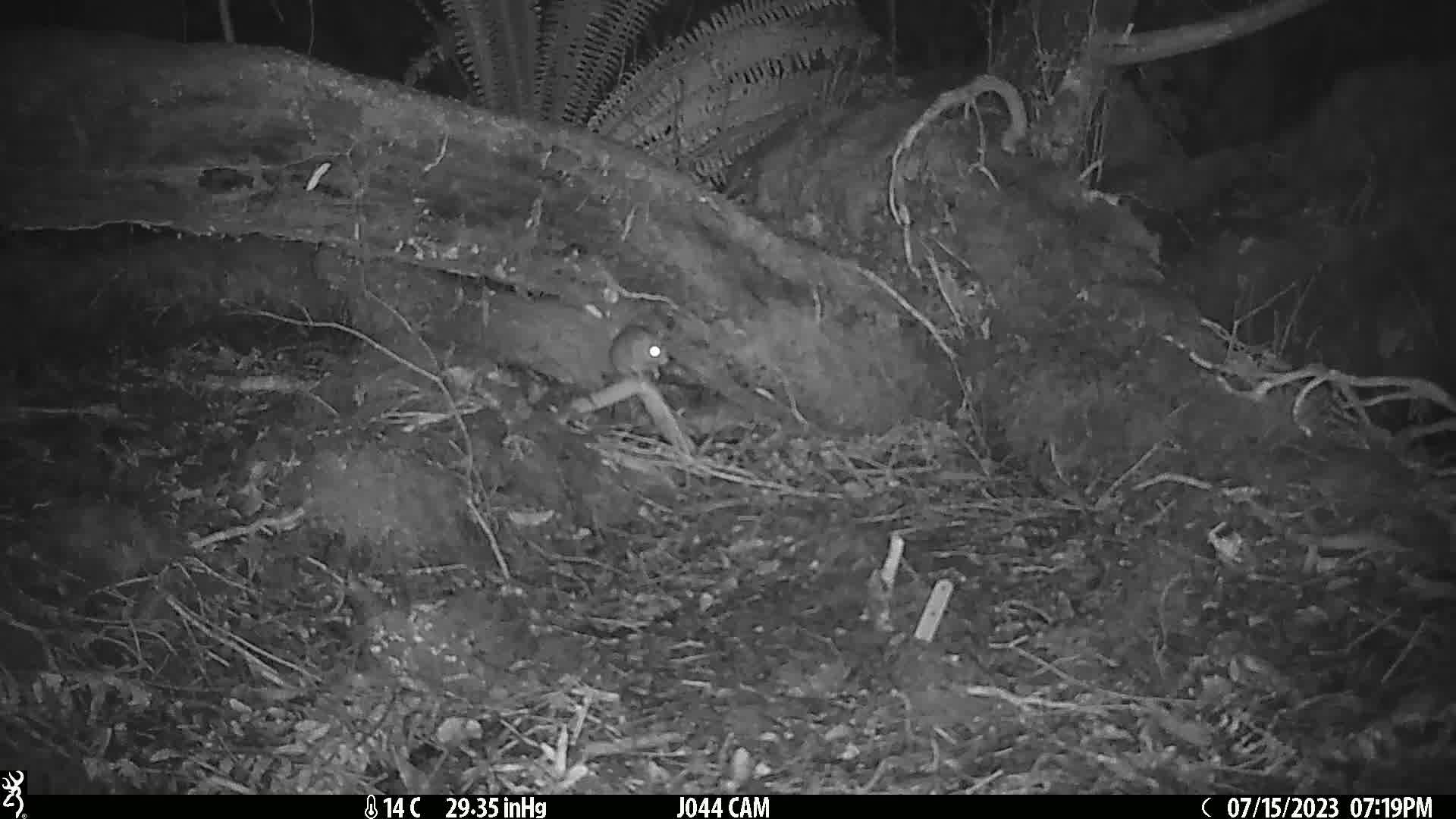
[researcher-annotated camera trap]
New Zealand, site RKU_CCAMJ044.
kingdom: Animalia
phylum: Chordata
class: Mammalia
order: Rodentia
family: Muridae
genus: Rattus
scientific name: Rattus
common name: rat